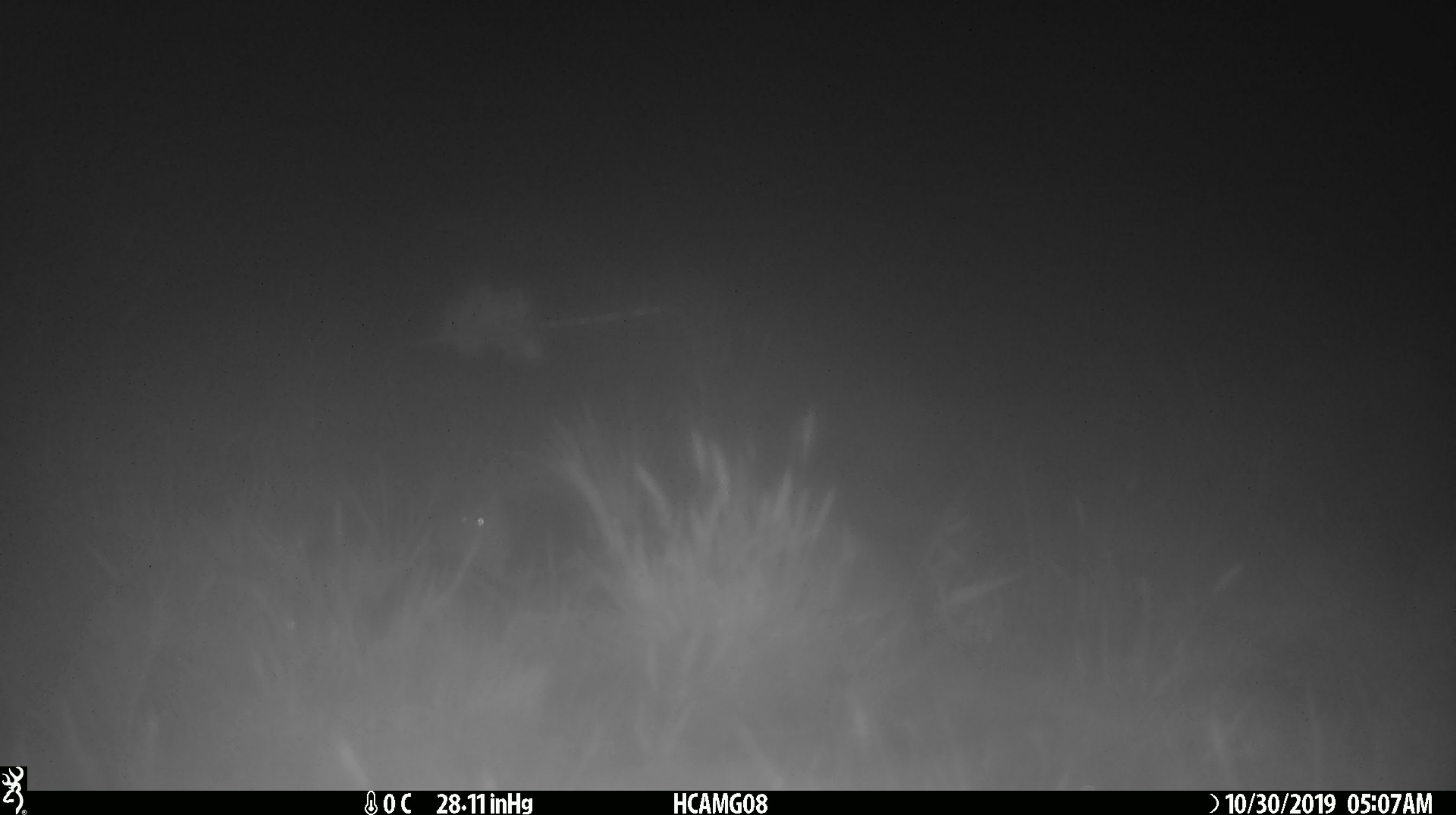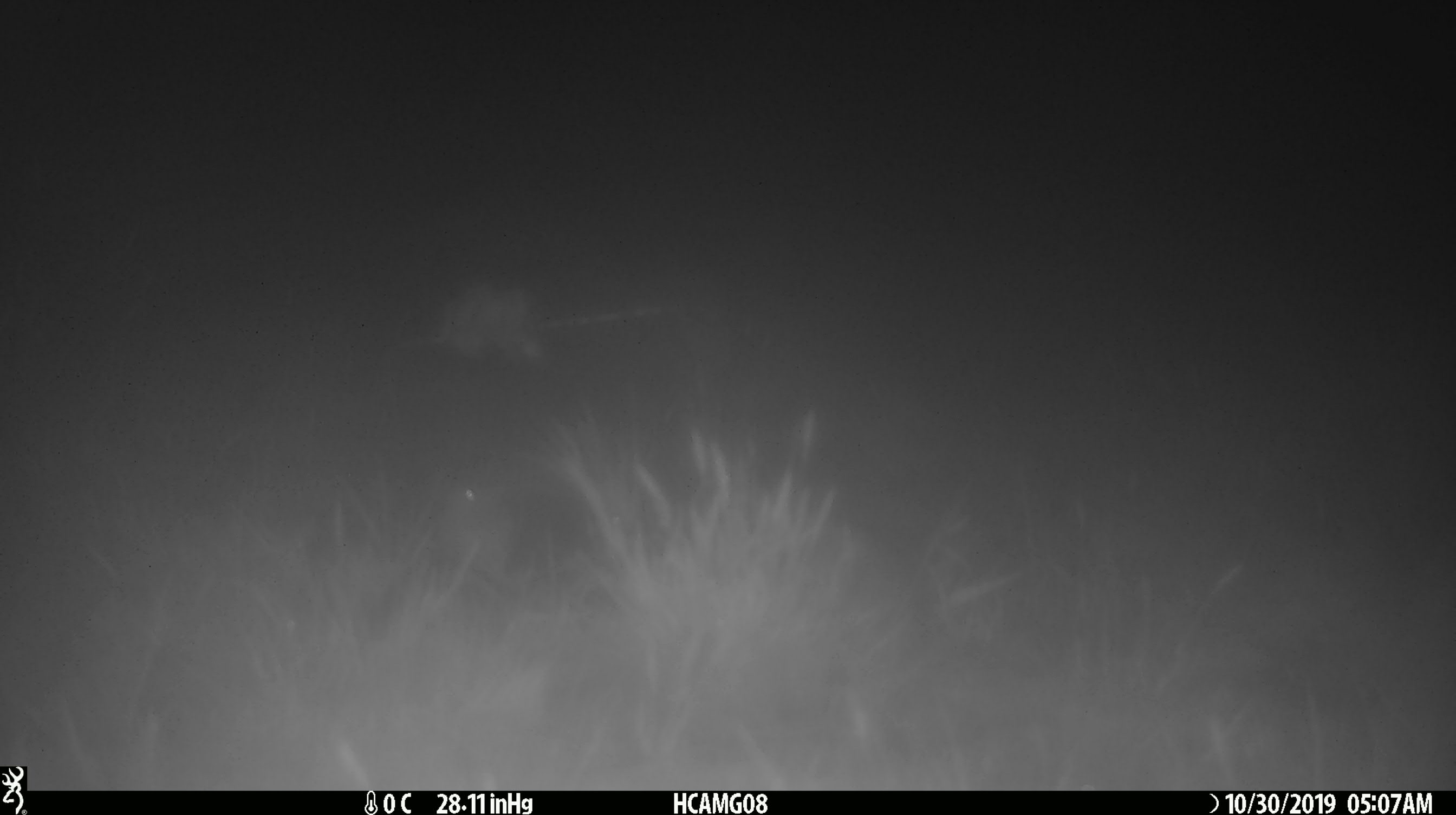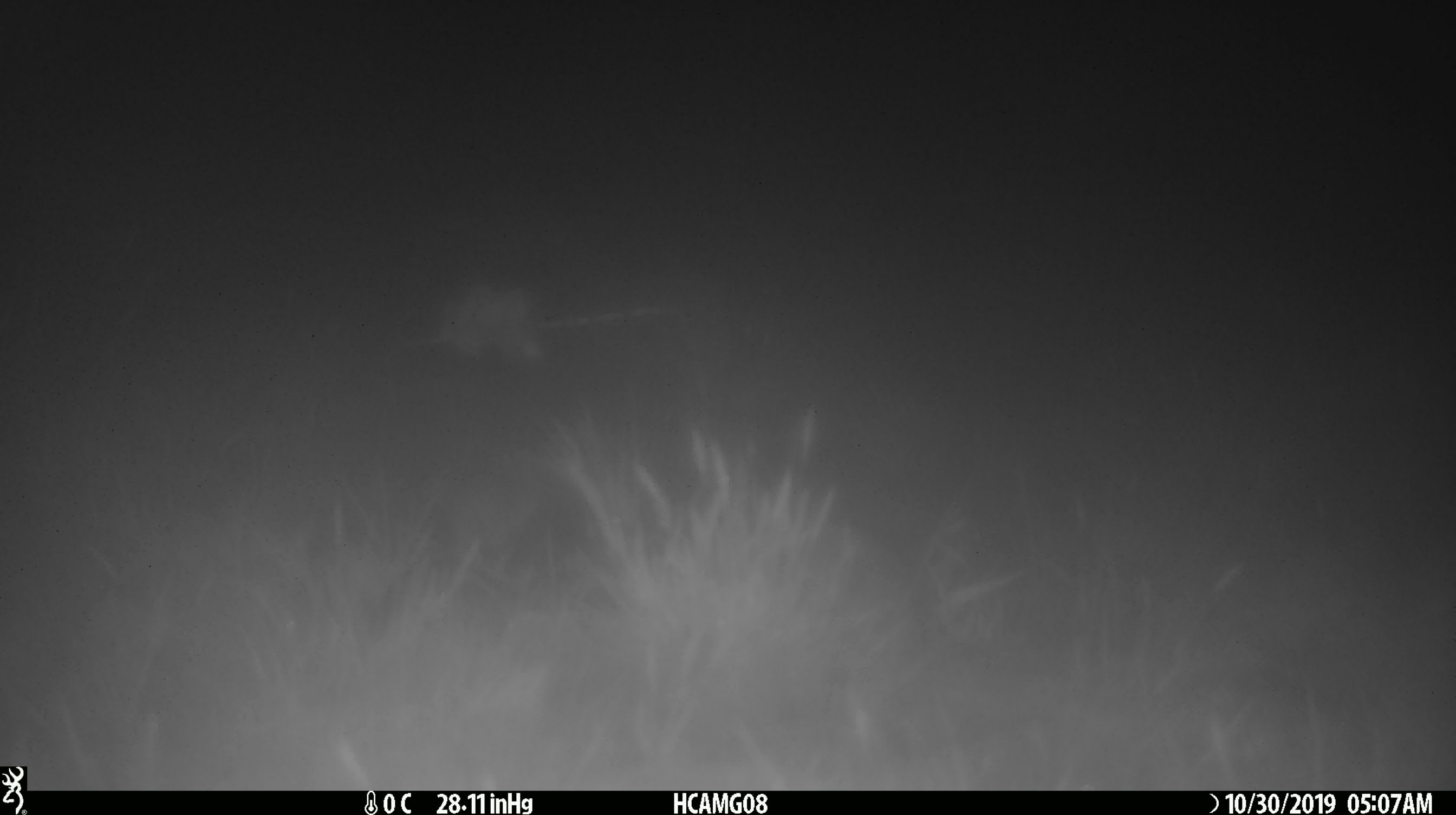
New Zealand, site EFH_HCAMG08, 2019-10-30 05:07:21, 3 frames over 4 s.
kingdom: Animalia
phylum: Chordata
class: Mammalia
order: Rodentia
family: Muridae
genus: Mus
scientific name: Mus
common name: mouse